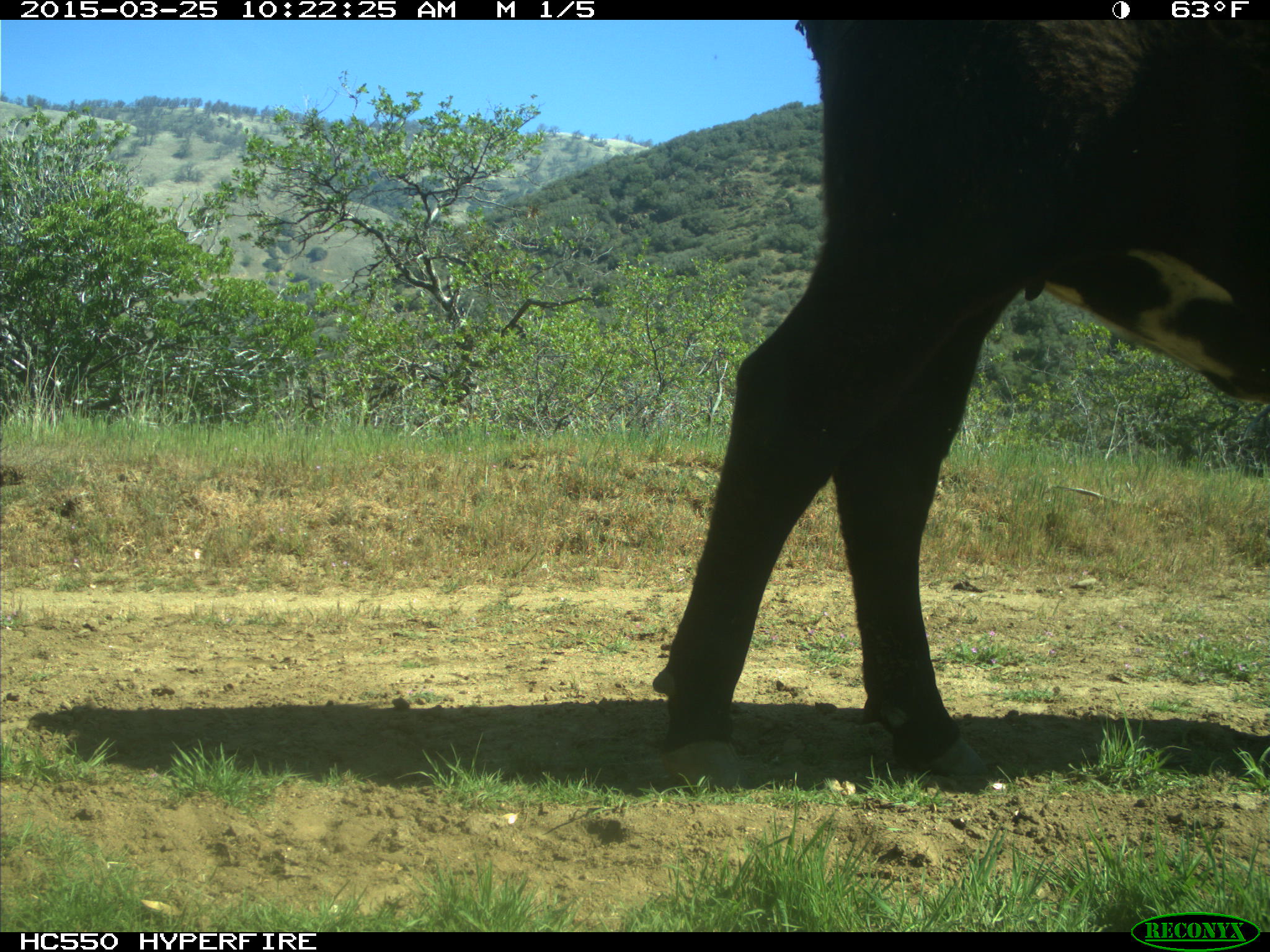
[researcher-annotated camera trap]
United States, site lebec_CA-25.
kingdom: Animalia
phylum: Chordata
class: Mammalia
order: Artiodactyla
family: Bovidae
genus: Bos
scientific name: Bos taurus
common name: domestic cow